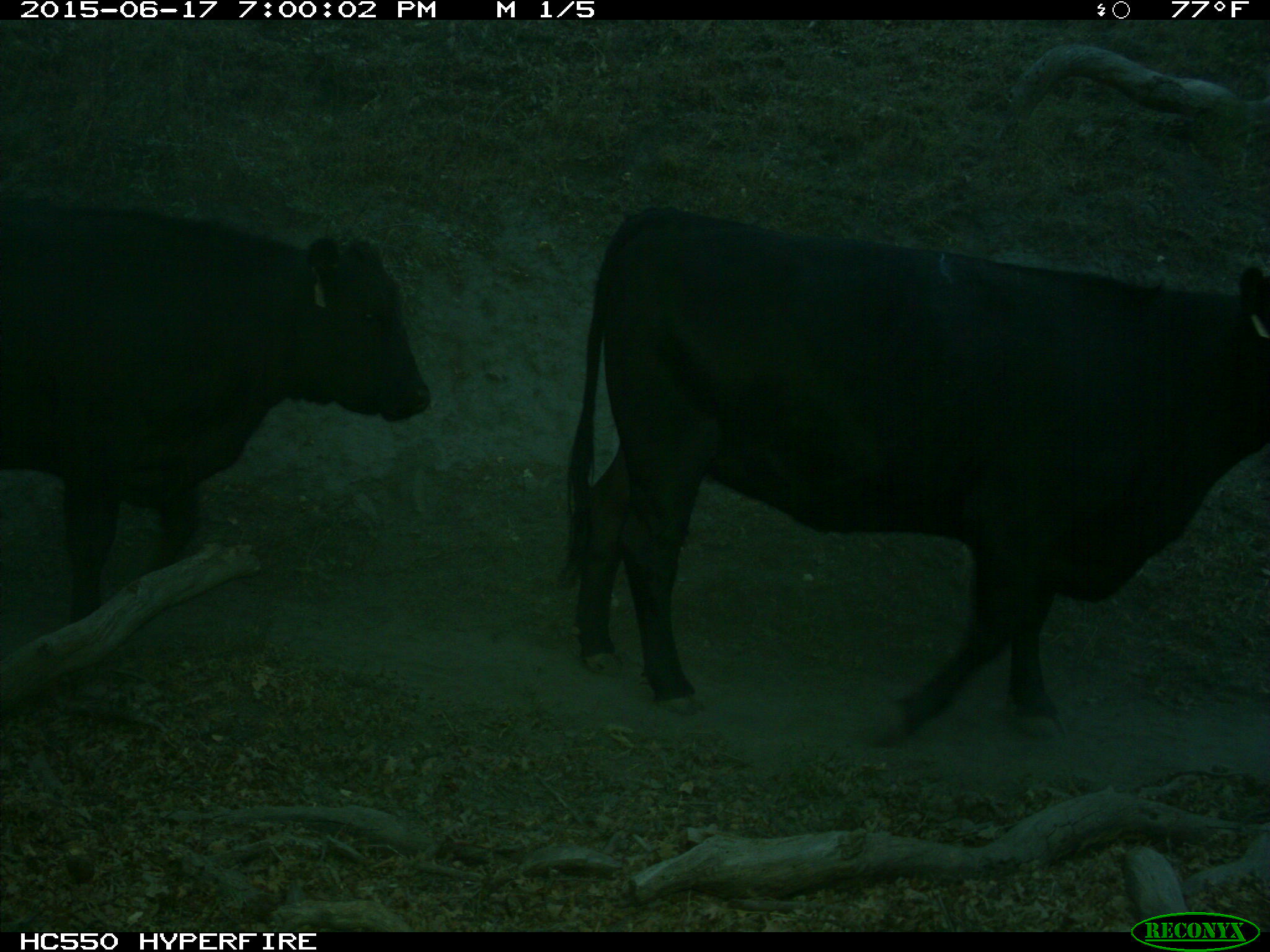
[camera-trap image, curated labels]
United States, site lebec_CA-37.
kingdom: Animalia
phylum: Chordata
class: Mammalia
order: Artiodactyla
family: Bovidae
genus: Bos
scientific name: Bos taurus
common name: domestic cow